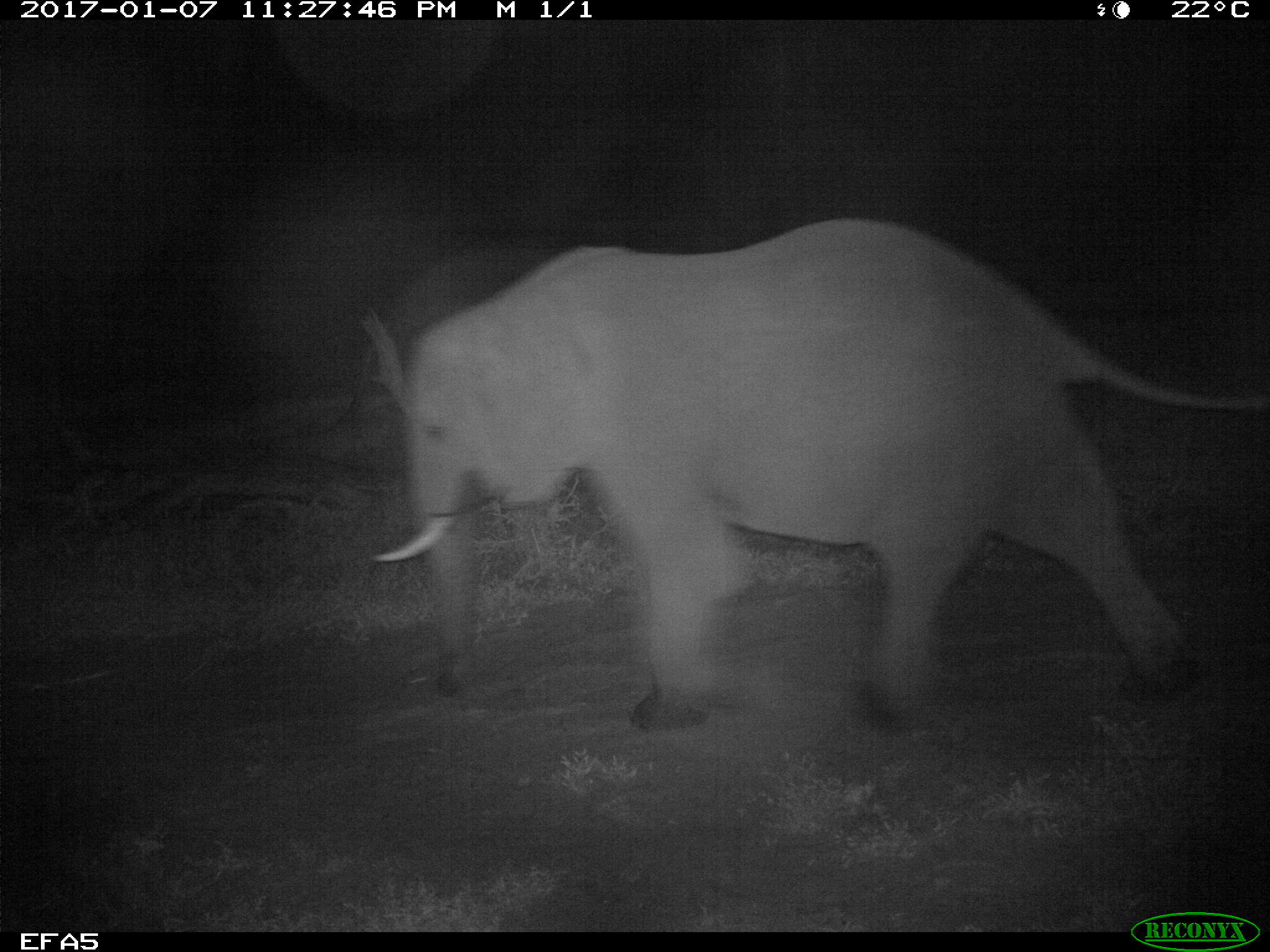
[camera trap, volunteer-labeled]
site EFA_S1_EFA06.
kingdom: Animalia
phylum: Chordata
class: Mammalia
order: Proboscidea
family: Elephantidae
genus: Loxodonta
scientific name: Loxodonta africana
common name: african bush elephant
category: elephant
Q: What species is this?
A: Elephant (african bush elephant) (Loxodonta africana).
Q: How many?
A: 1.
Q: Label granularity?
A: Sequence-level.